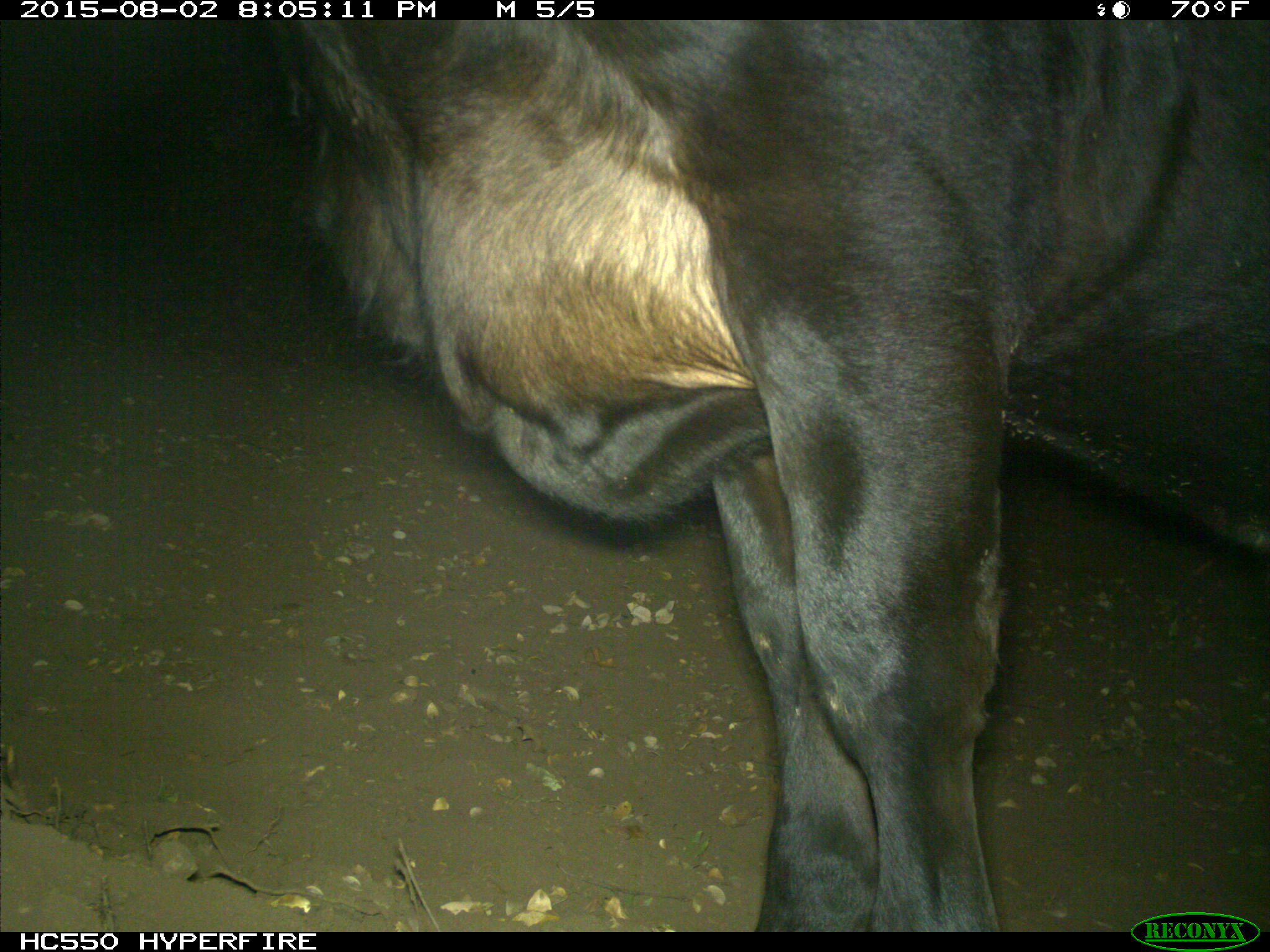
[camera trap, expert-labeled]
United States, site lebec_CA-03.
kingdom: Animalia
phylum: Chordata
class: Mammalia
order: Artiodactyla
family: Bovidae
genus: Bos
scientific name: Bos taurus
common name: domestic cow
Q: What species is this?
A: Bos taurus (domestic cow).